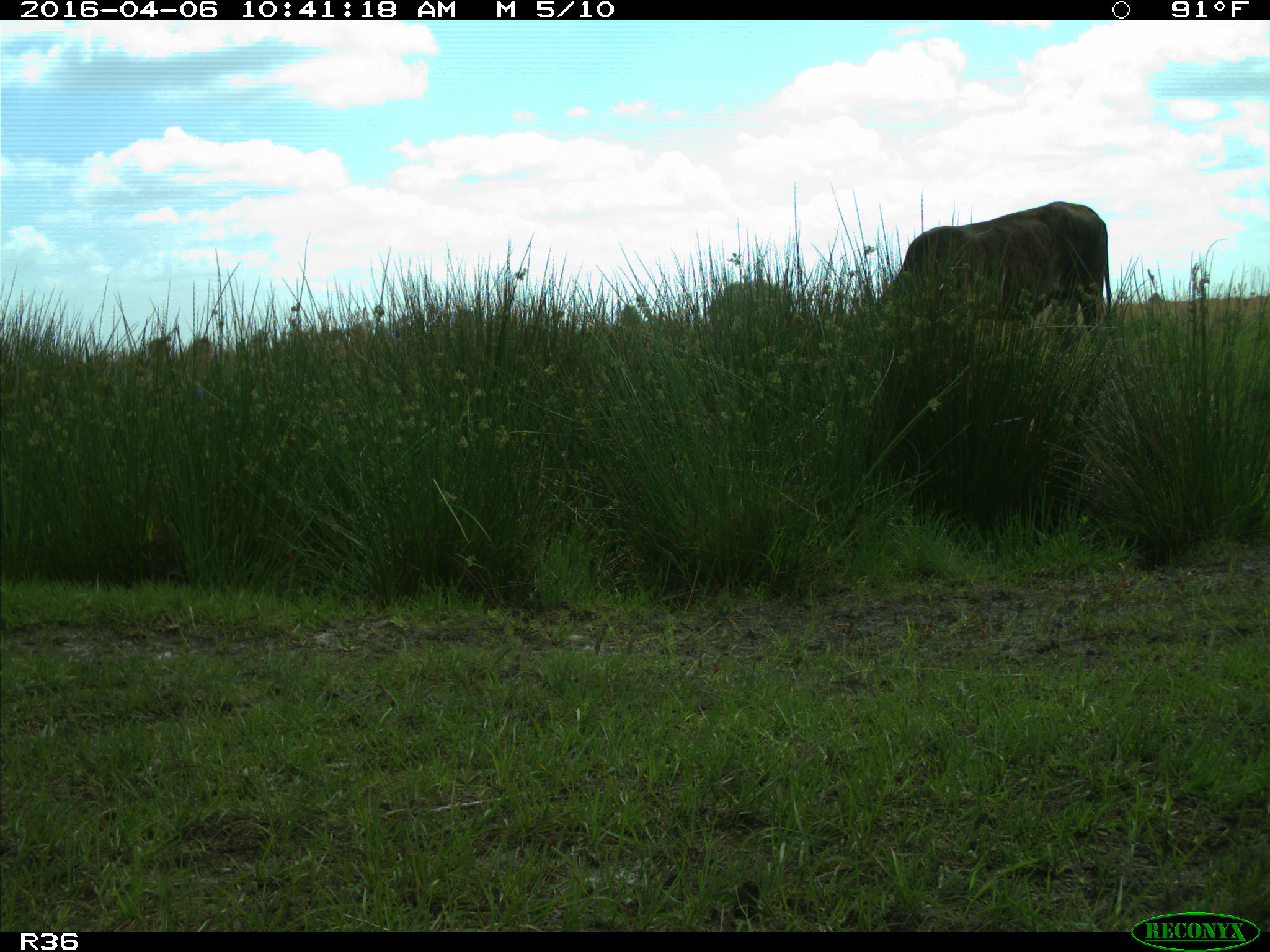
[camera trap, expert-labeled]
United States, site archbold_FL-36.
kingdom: Animalia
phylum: Chordata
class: Mammalia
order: Artiodactyla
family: Bovidae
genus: Bos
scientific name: Bos taurus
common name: domestic cow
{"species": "Bos taurus (domestic cow)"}